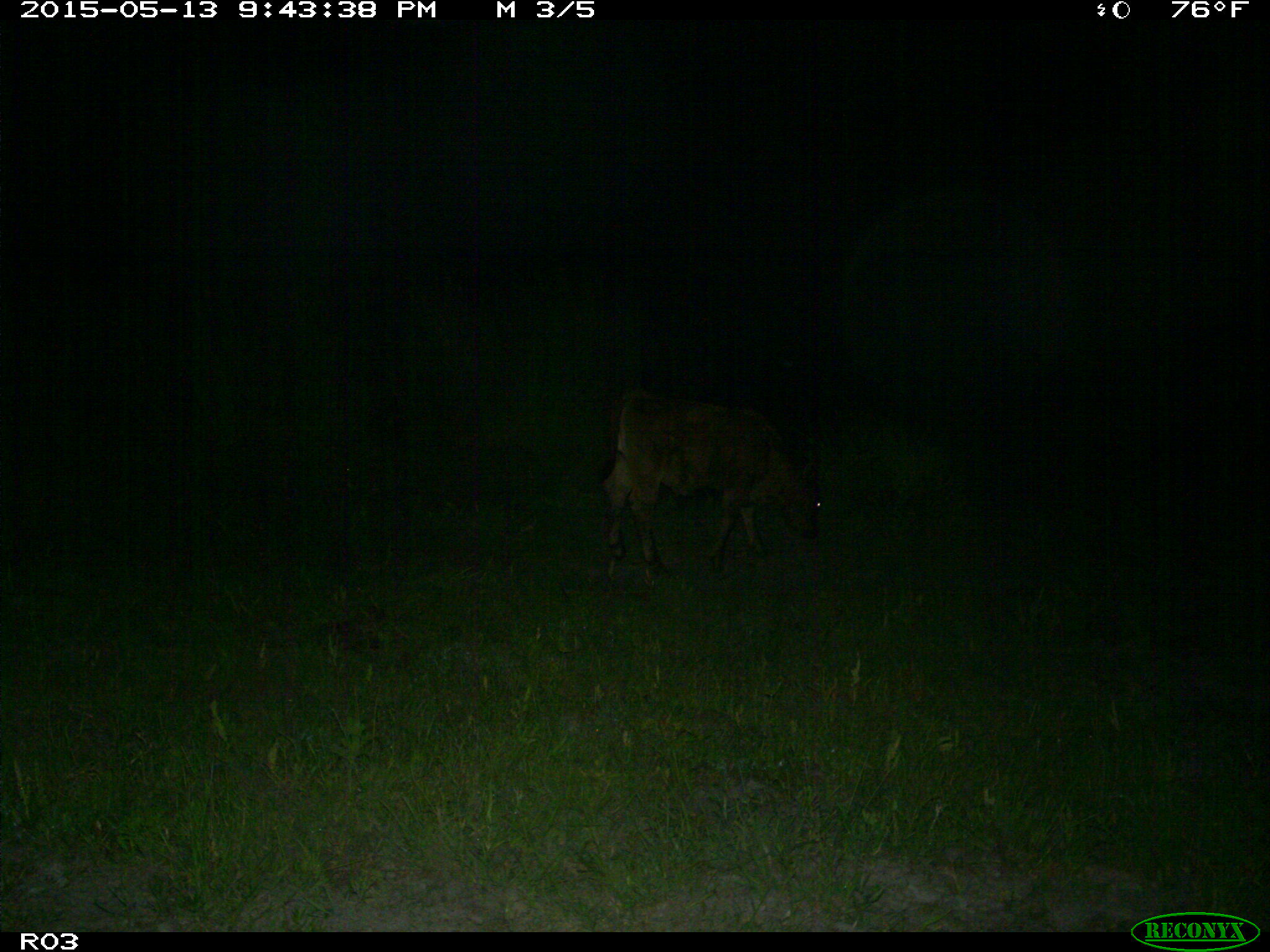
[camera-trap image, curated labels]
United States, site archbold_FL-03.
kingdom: Animalia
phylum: Chordata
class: Mammalia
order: Artiodactyla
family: Bovidae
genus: Bos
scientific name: Bos taurus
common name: domestic cow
Bos taurus (domestic cow).